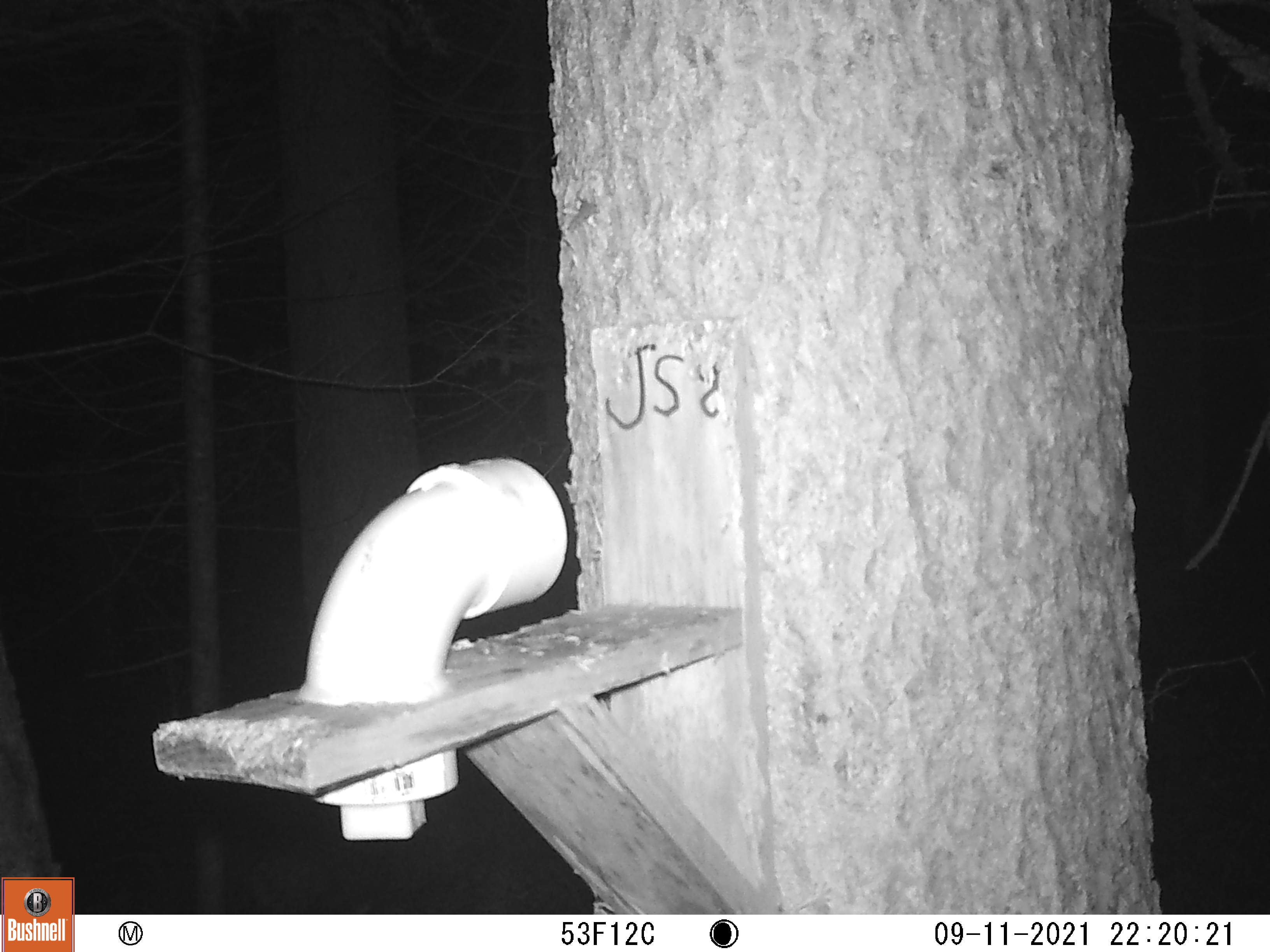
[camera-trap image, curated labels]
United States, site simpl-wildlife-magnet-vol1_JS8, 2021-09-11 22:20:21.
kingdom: Animalia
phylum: Chordata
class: Mammalia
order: Rodentia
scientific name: Rodentia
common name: mouse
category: mouse sp.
Mouse sp. (mouse) (Rodentia).